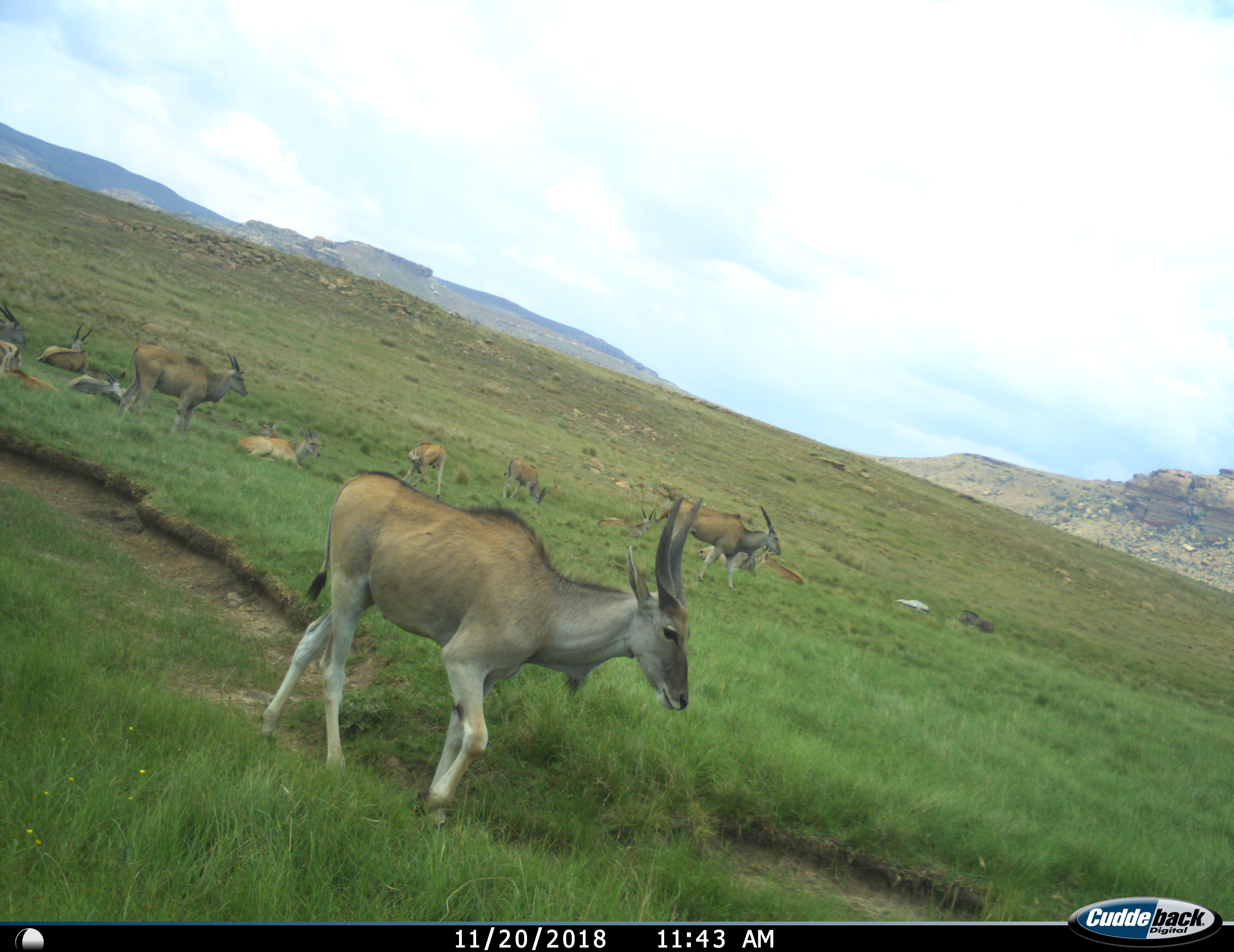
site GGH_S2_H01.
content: unidentified animal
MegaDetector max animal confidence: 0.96